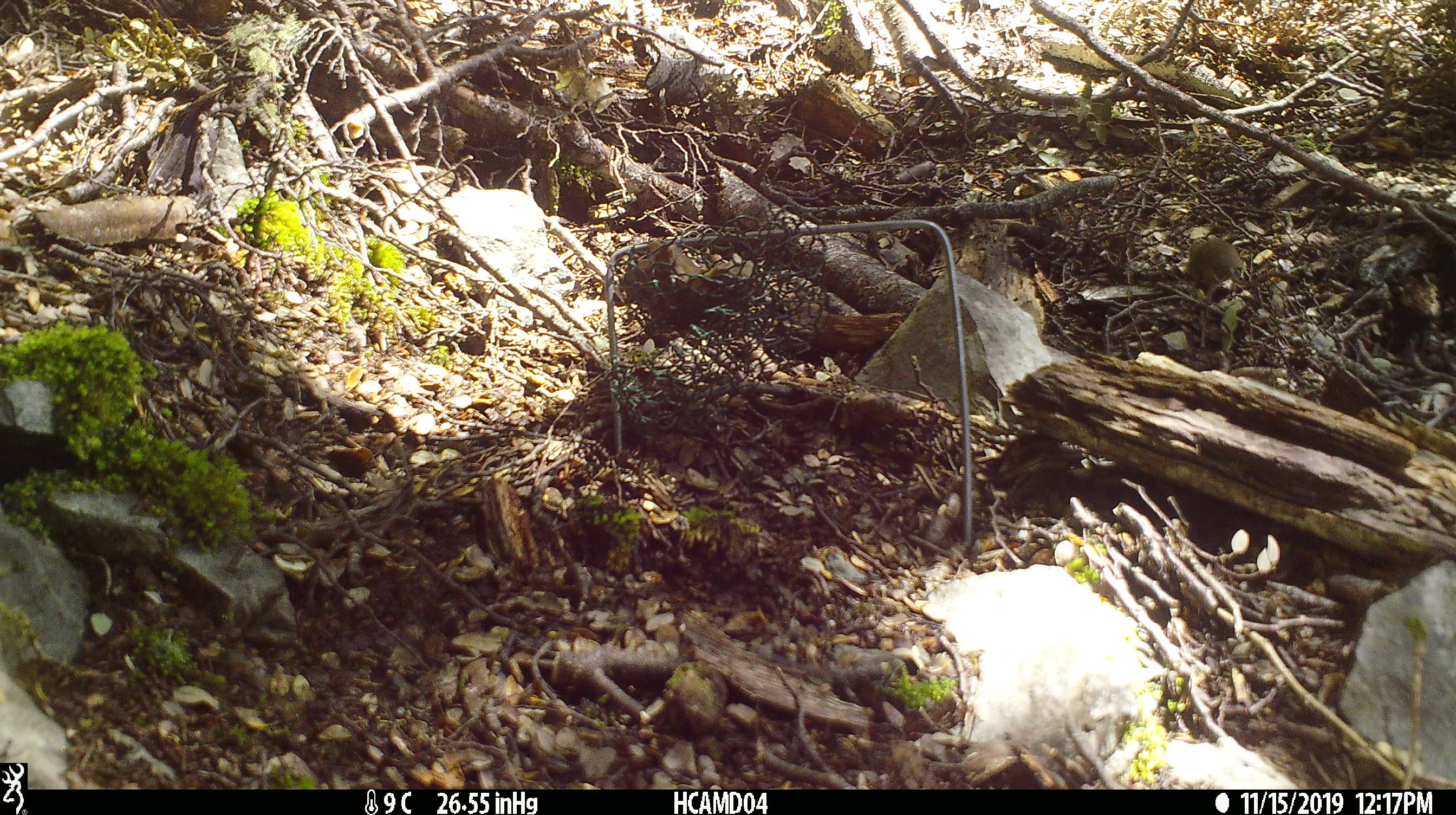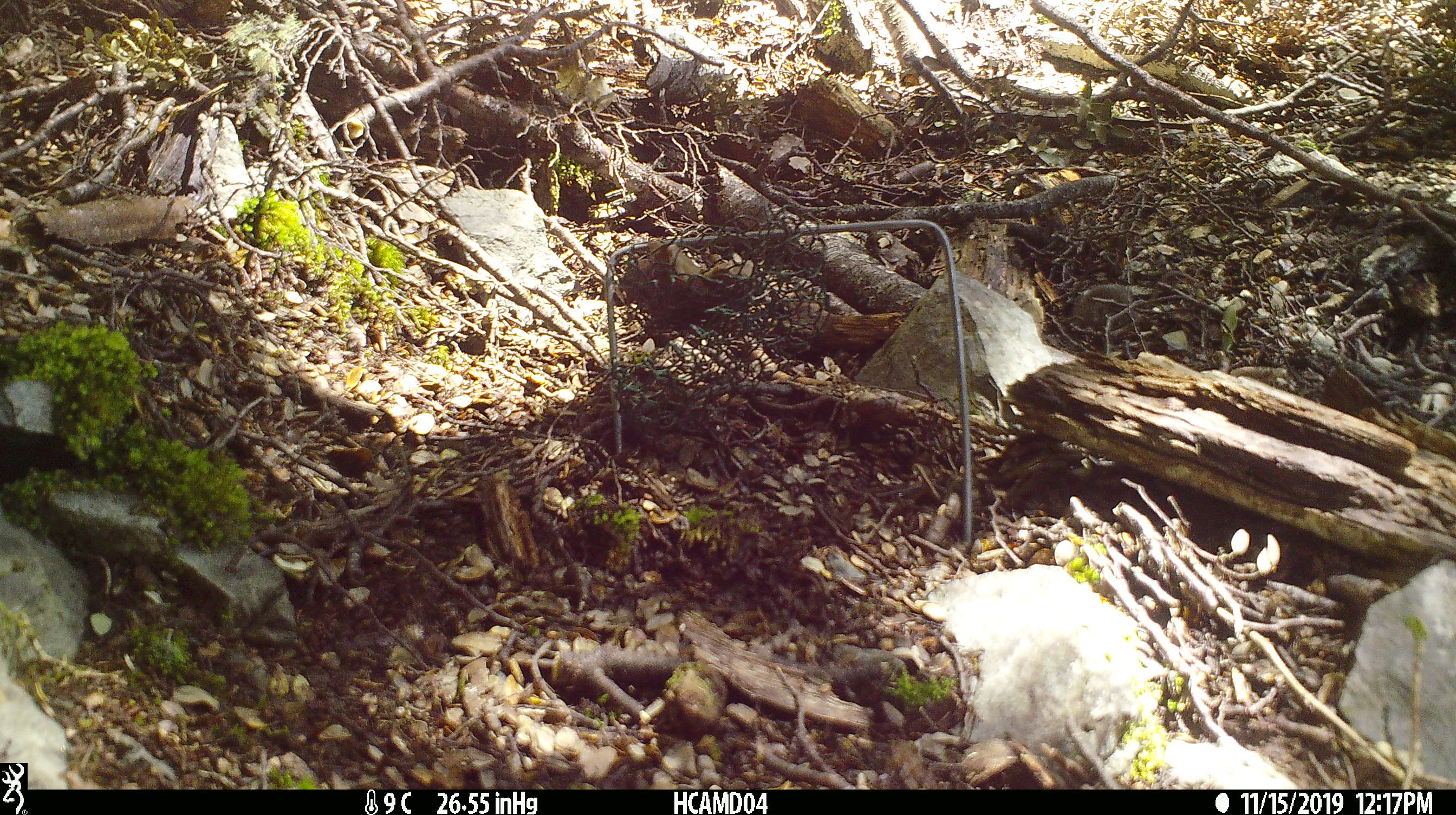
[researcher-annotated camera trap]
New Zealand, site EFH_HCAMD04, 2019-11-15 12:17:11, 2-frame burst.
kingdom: Animalia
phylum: Chordata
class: Mammalia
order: Rodentia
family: Muridae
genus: Mus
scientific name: Mus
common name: mouse